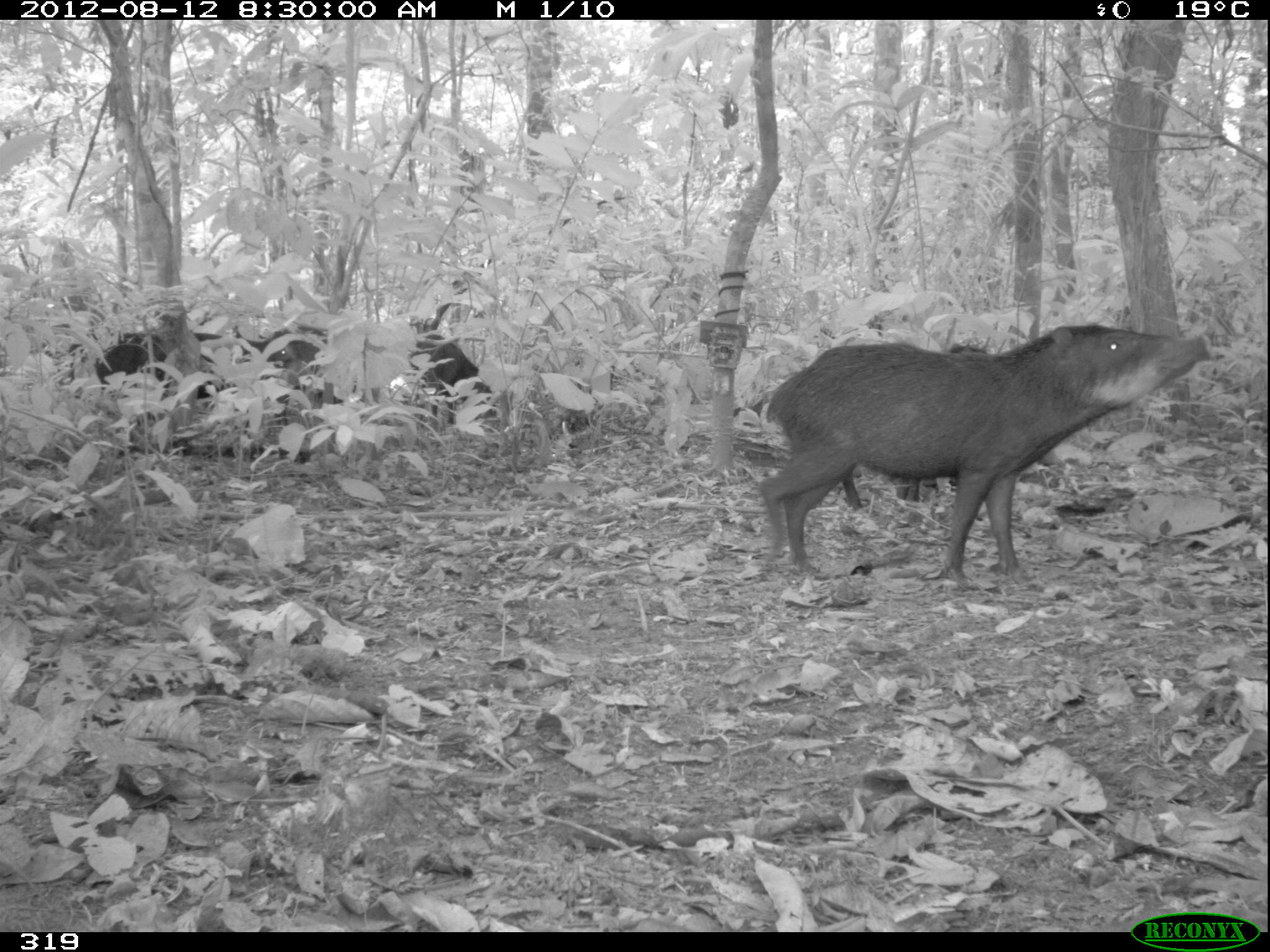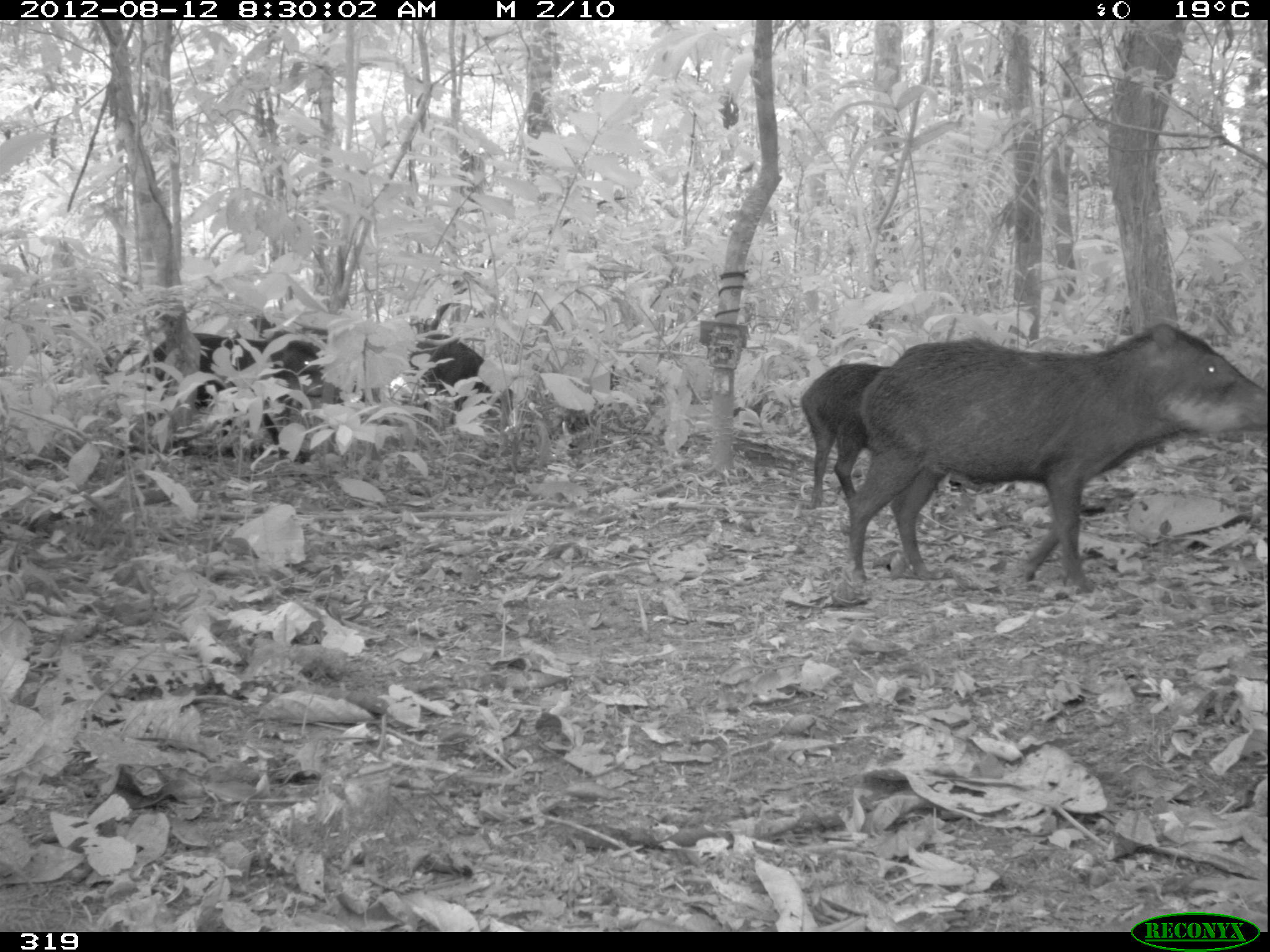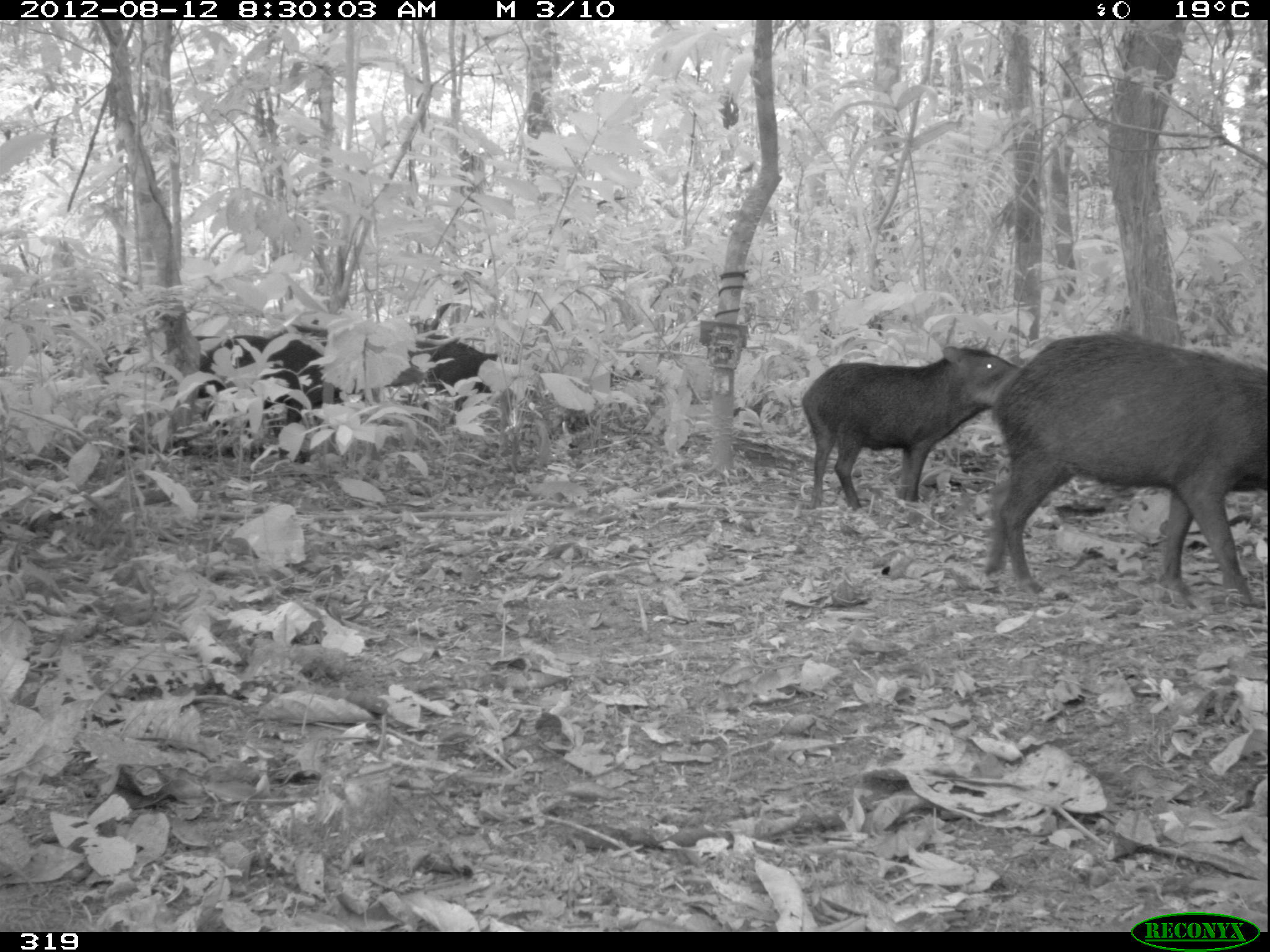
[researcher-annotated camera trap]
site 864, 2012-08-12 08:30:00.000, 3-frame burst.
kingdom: Animalia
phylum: Chordata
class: Mammalia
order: Artiodactyla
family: Tayassuidae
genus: Tayassu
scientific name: Tayassu pecari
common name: white-lipped peccary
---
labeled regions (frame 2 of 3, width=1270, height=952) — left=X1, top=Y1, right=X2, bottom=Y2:
tayassu pecari: left=845, top=320, right=1266, bottom=596; left=138, top=330, right=323, bottom=465; left=797, top=361, right=961, bottom=508; left=228, top=315, right=366, bottom=428; left=397, top=331, right=514, bottom=426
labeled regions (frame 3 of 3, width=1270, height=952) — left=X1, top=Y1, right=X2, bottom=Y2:
tayassu pecari: left=979, top=328, right=1270, bottom=608; left=798, top=342, right=1023, bottom=511; left=192, top=332, right=366, bottom=462; left=269, top=321, right=440, bottom=393; left=416, top=335, right=516, bottom=427